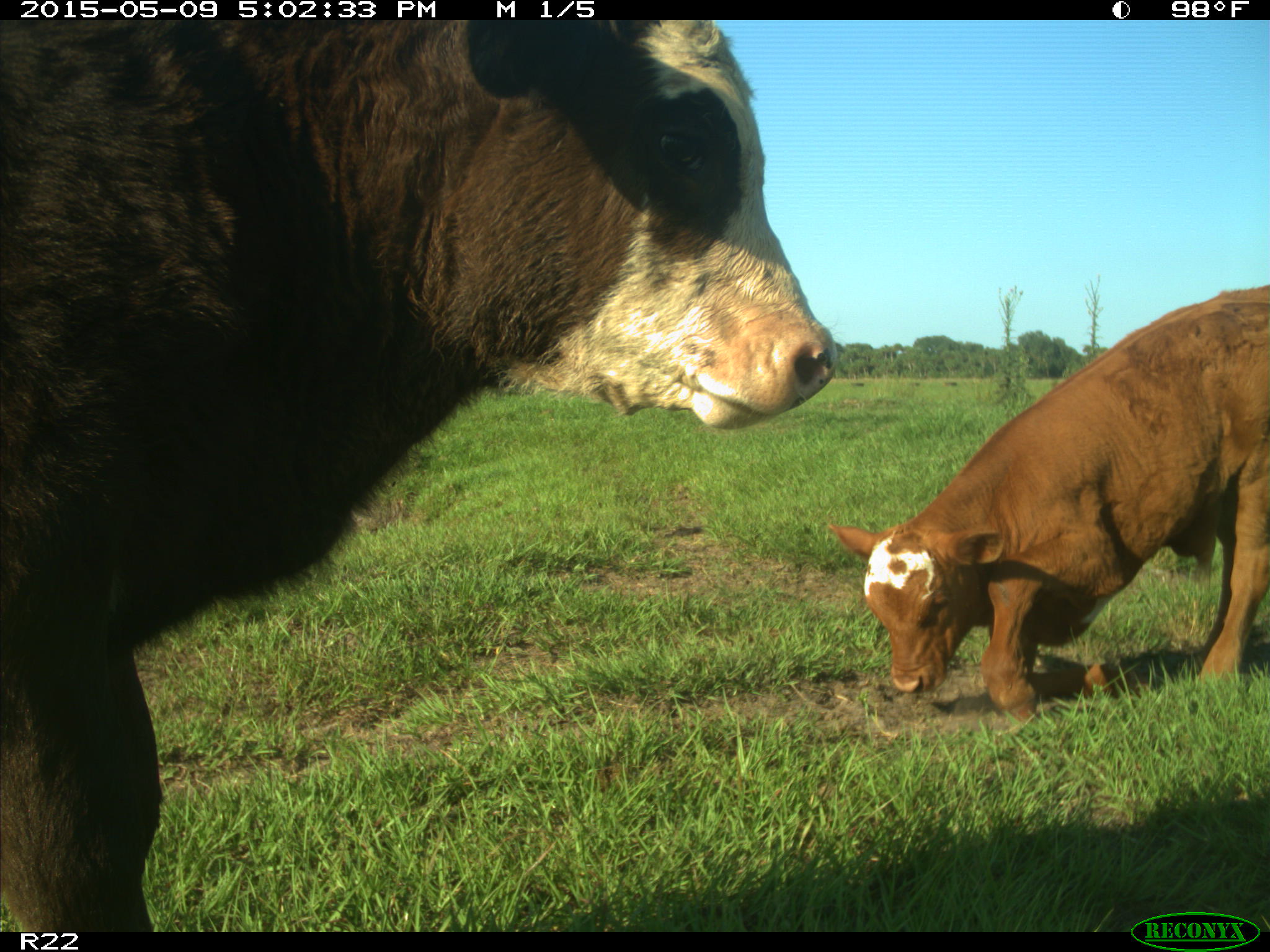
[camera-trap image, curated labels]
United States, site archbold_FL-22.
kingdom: Animalia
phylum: Chordata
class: Mammalia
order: Artiodactyla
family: Bovidae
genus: Bos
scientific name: Bos taurus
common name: domestic cow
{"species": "Bos taurus (domestic cow)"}